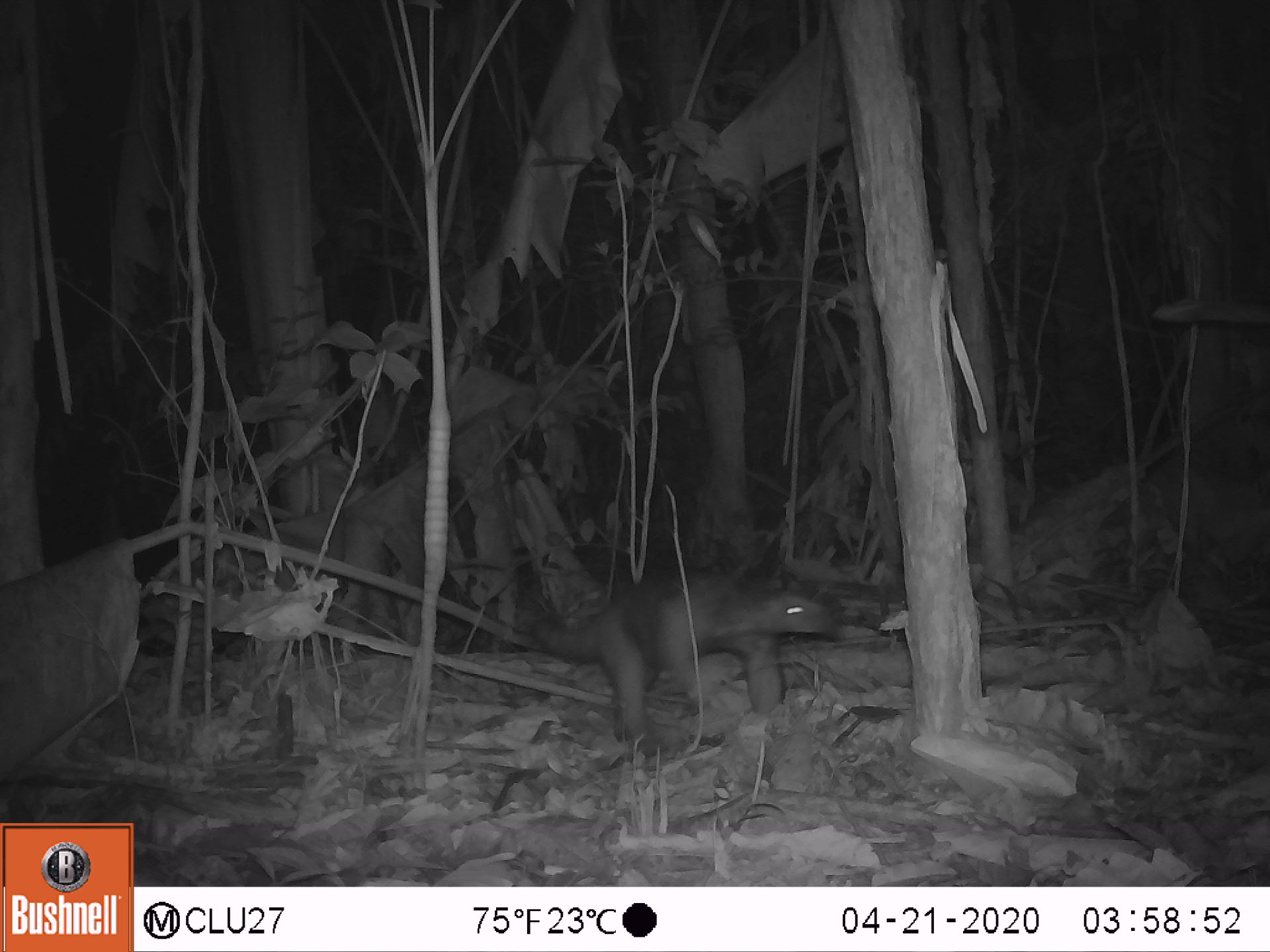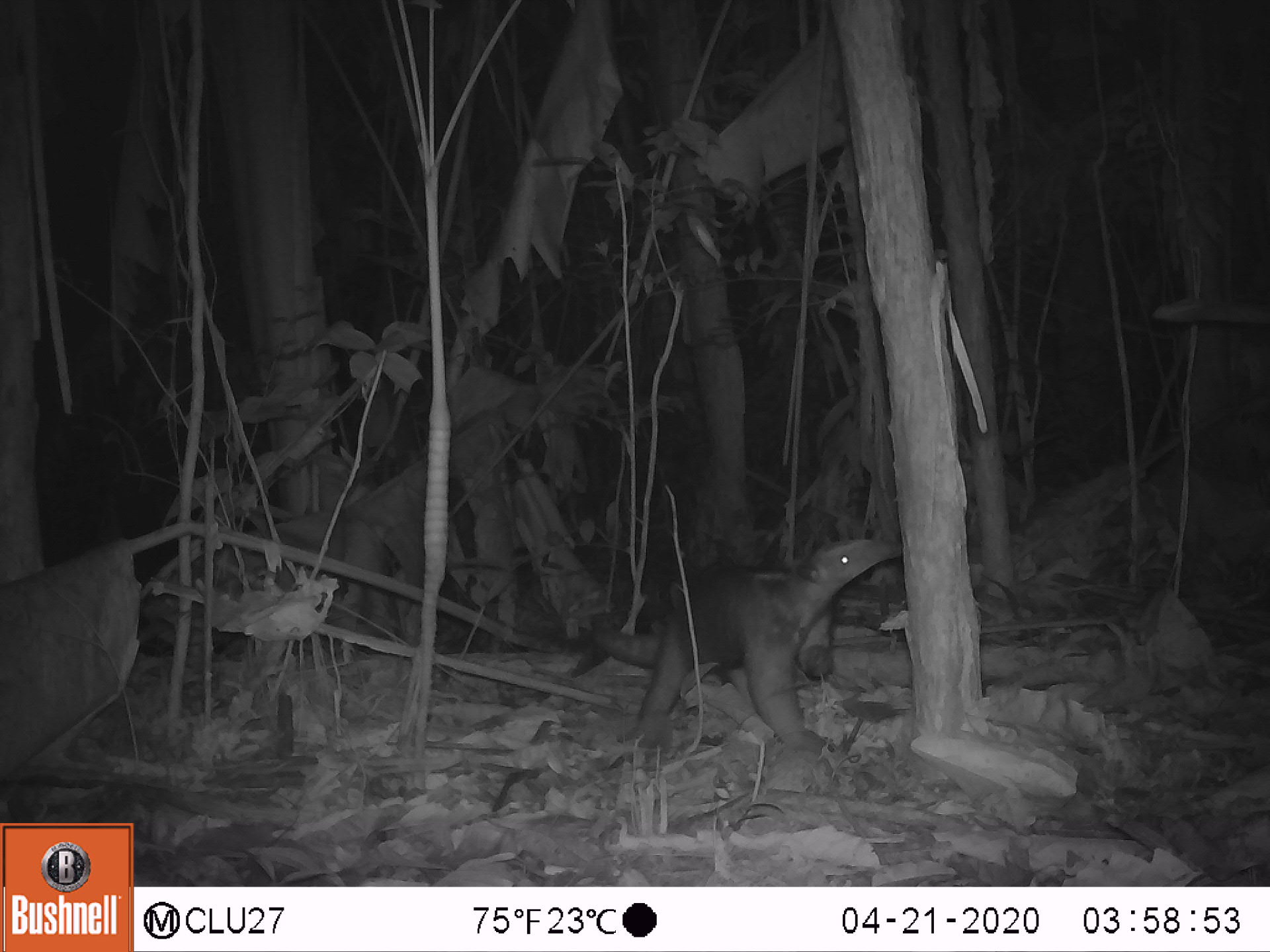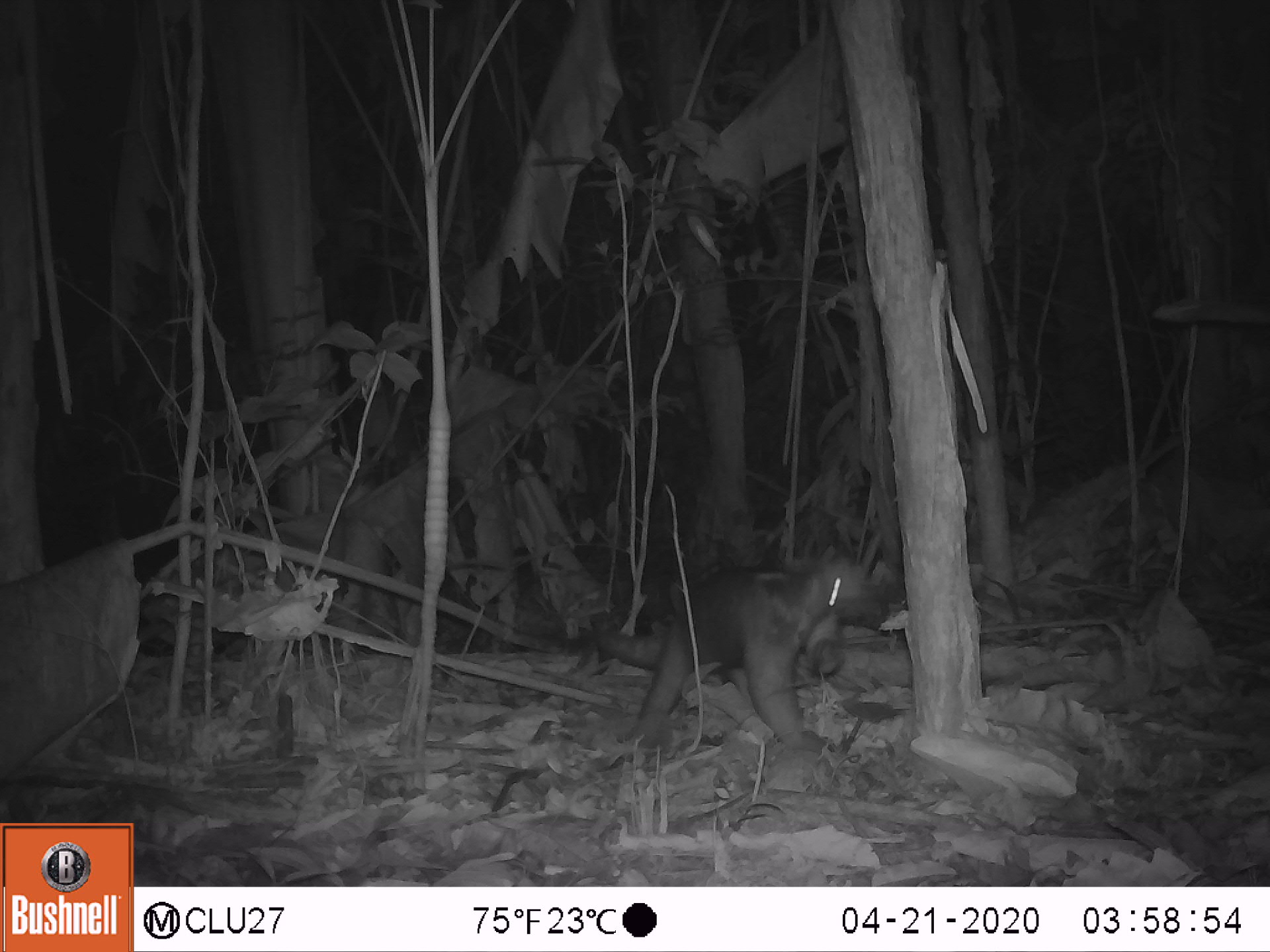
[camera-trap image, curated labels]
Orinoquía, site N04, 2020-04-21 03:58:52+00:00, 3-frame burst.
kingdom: Animalia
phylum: Chordata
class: Mammalia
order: Pilosa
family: Myrmecophagidae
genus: Tamandua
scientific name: Tamandua tetradactyla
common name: southern tamandua